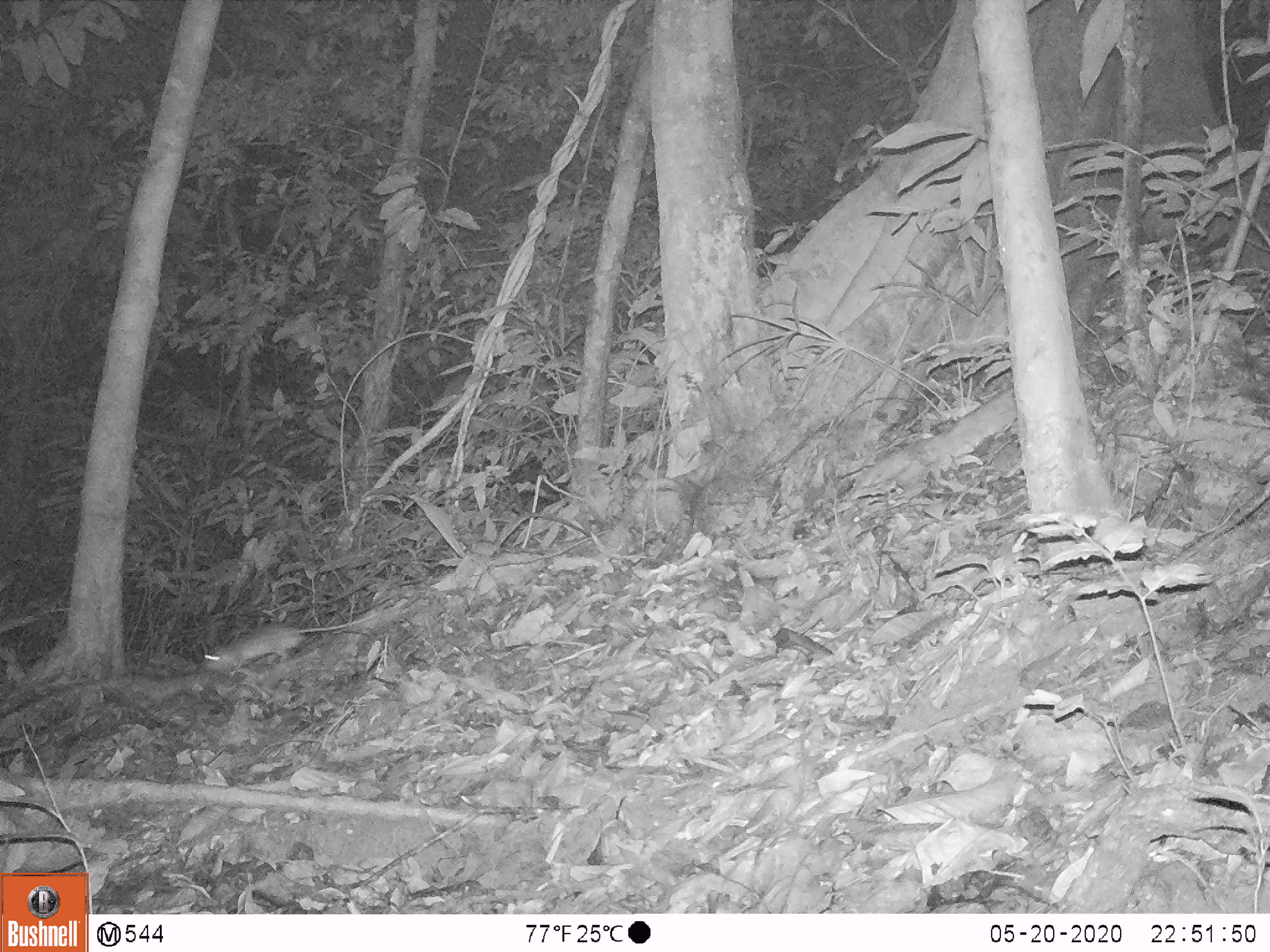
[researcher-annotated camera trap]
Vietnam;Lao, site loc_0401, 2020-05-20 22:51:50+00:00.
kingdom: Animalia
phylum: Chordata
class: Mammalia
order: Rodentia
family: Muridae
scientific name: Muridae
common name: old-world mice and rats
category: unidentified murid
Unidentified murid (old-world mice and rats) (Muridae). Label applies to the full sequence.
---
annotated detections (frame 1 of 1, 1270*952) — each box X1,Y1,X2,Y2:
unidentified murid: 198,610,382,674